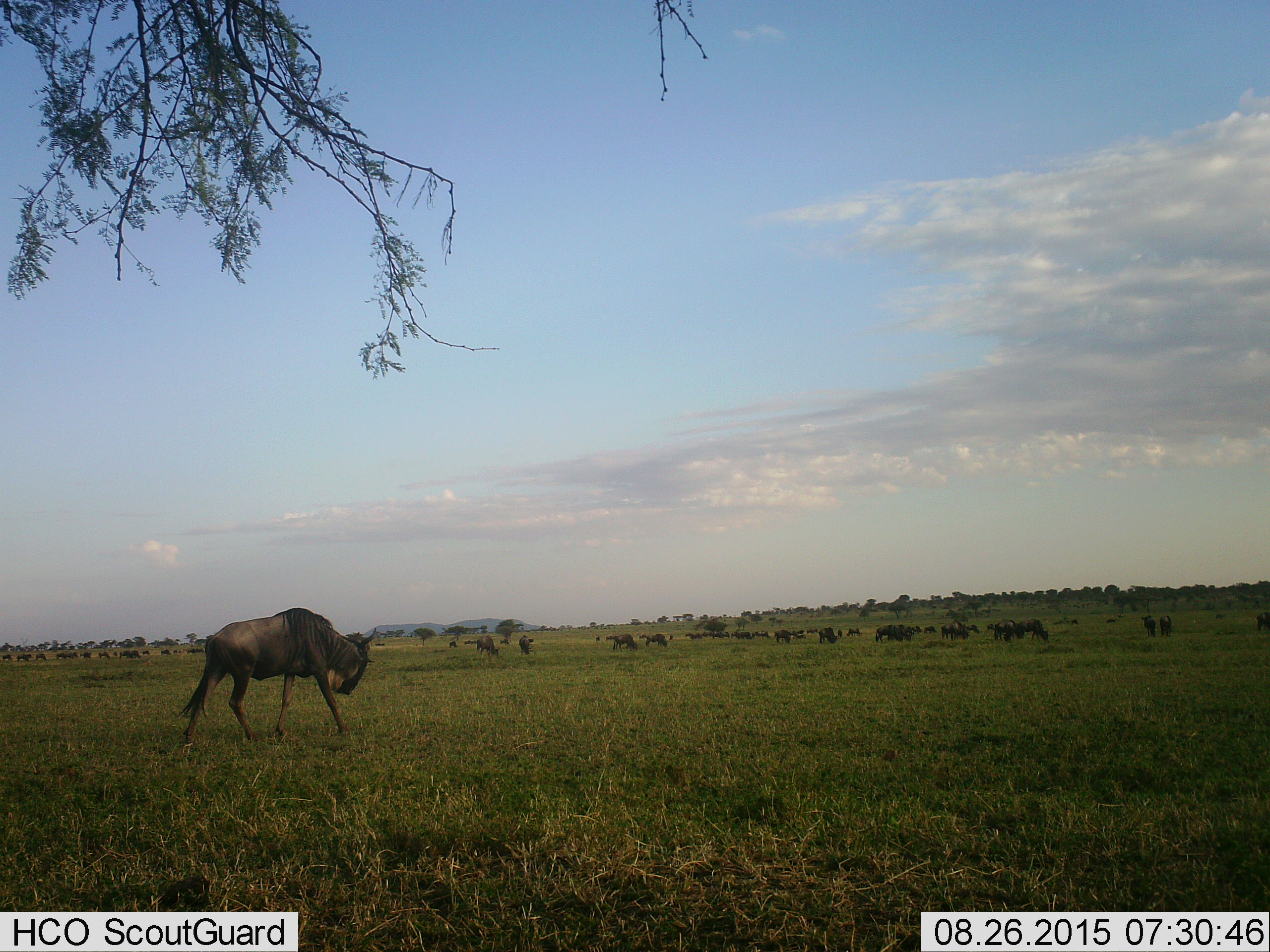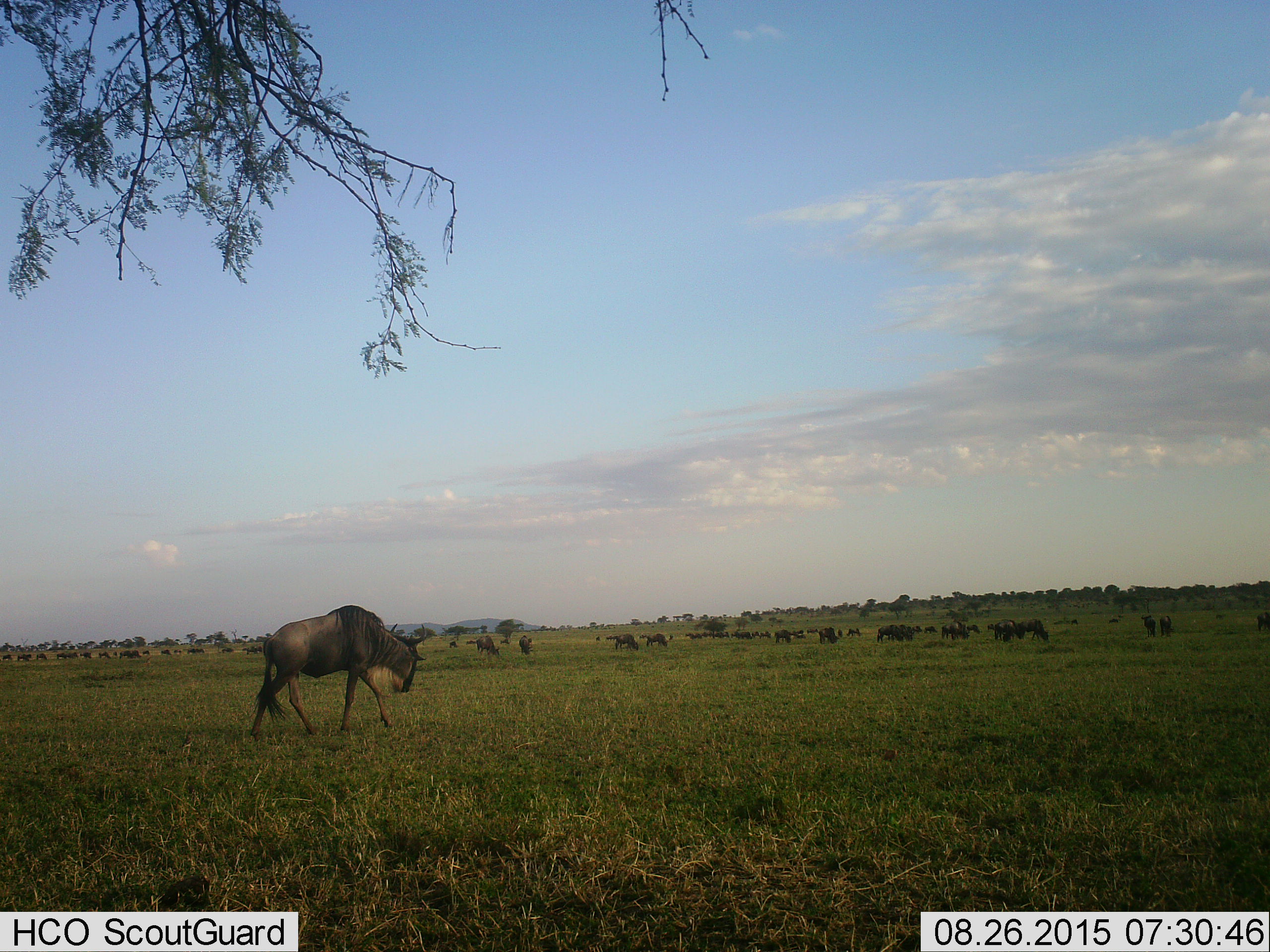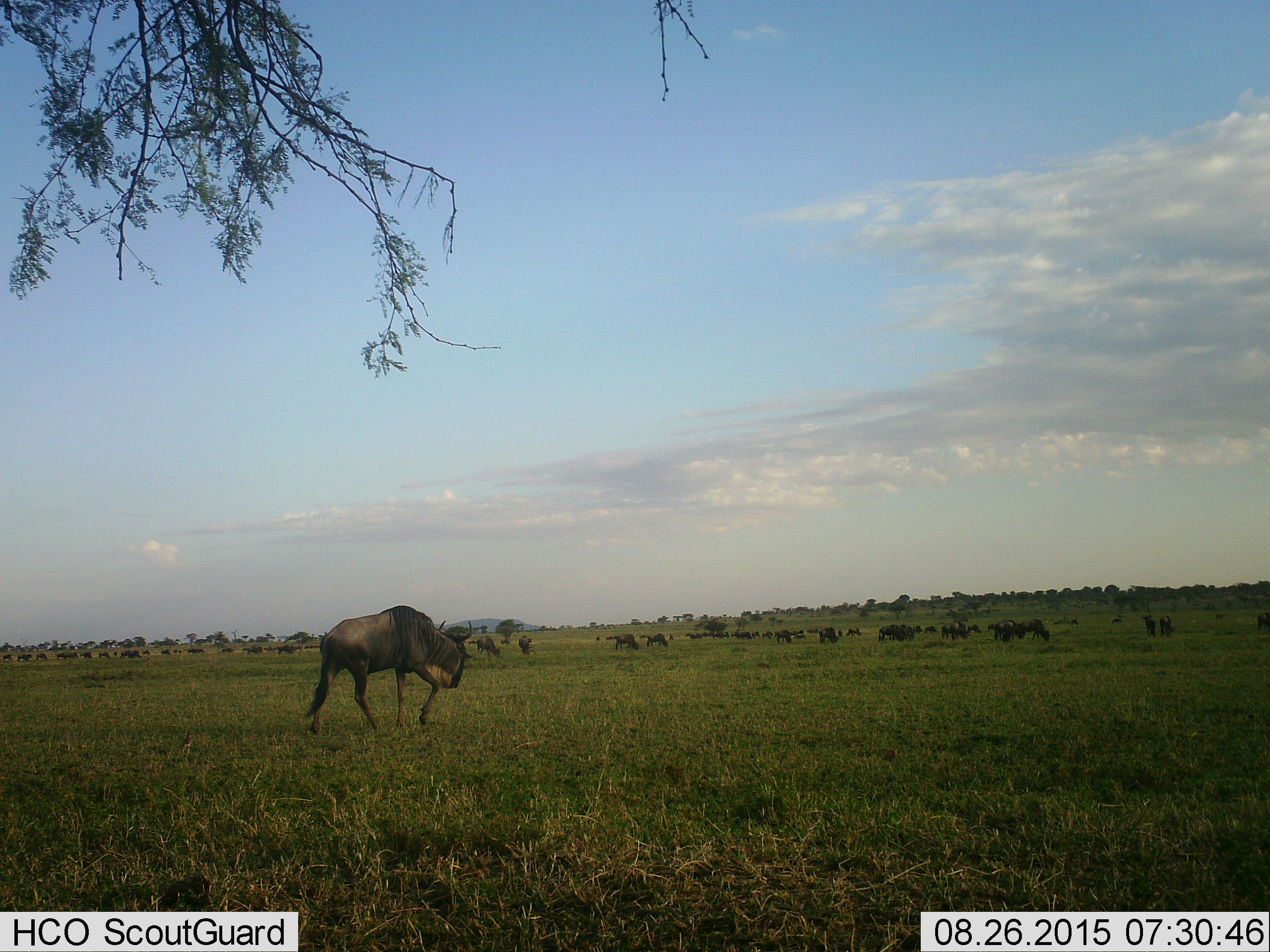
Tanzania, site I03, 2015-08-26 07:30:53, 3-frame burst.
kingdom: Animalia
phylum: Chordata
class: Mammalia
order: Artiodactyla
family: Bovidae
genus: Connochaetes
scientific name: Connochaetes taurinus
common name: blue wildebeest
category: wildebeest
Wildebeest (blue wildebeest) (Connochaetes taurinus), count 11-50. Behavior (volunteer vote fractions): standing 90%, resting 20%, moving 90%, interacting 0%. Young present (vote fraction): 0%. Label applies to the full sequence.